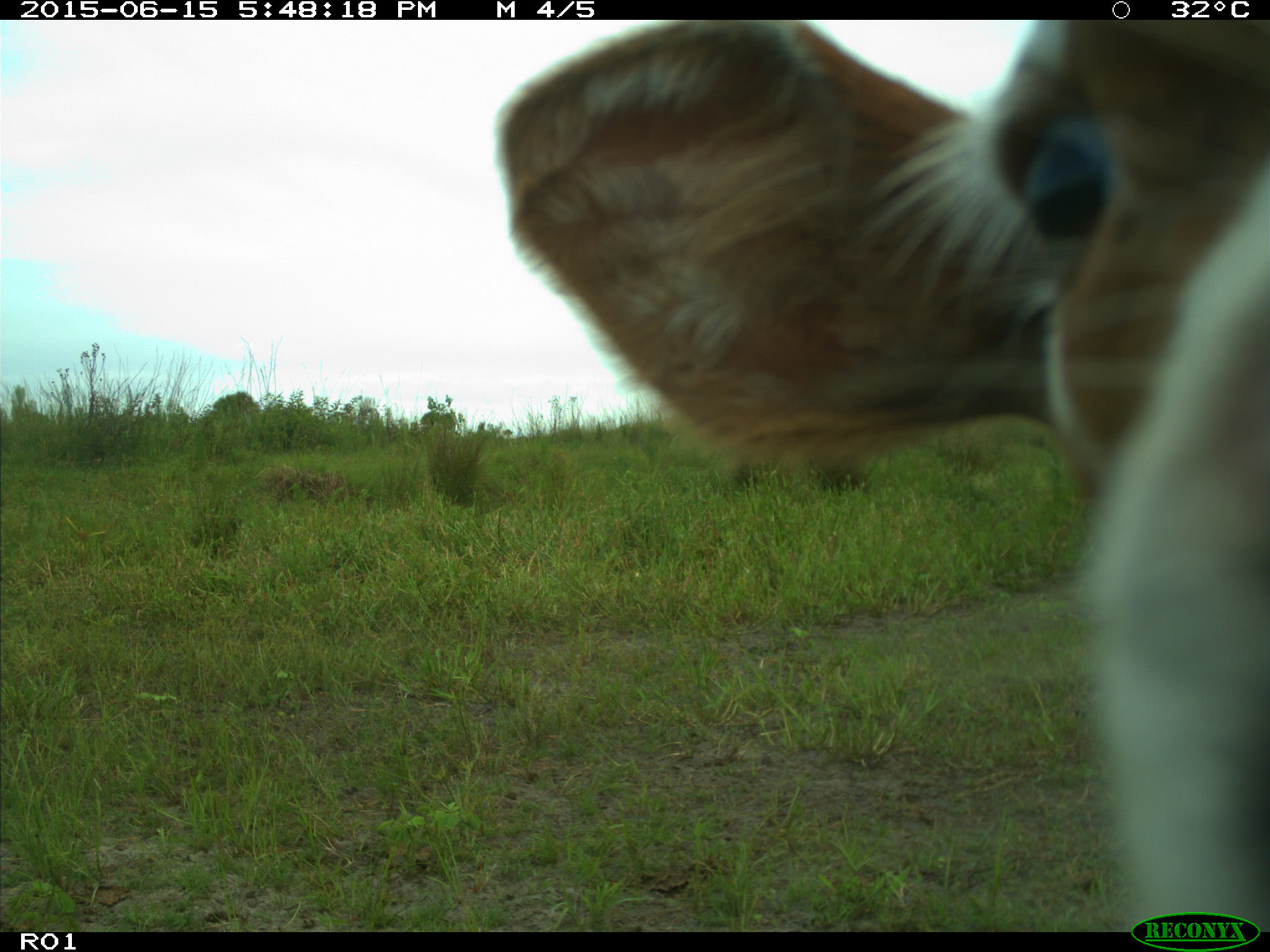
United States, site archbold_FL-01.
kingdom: Animalia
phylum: Chordata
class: Mammalia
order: Artiodactyla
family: Bovidae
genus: Bos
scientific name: Bos taurus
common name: domestic cow